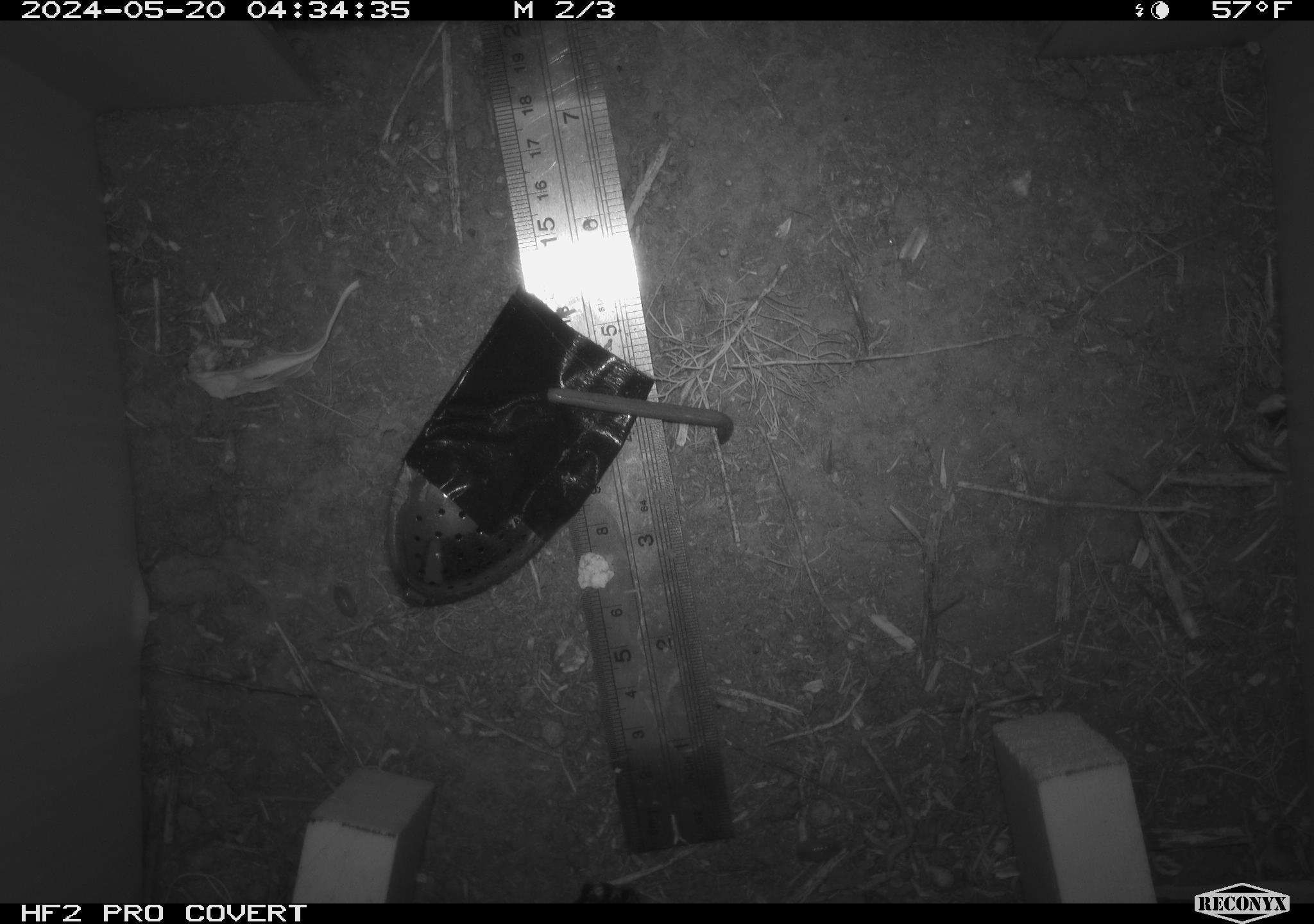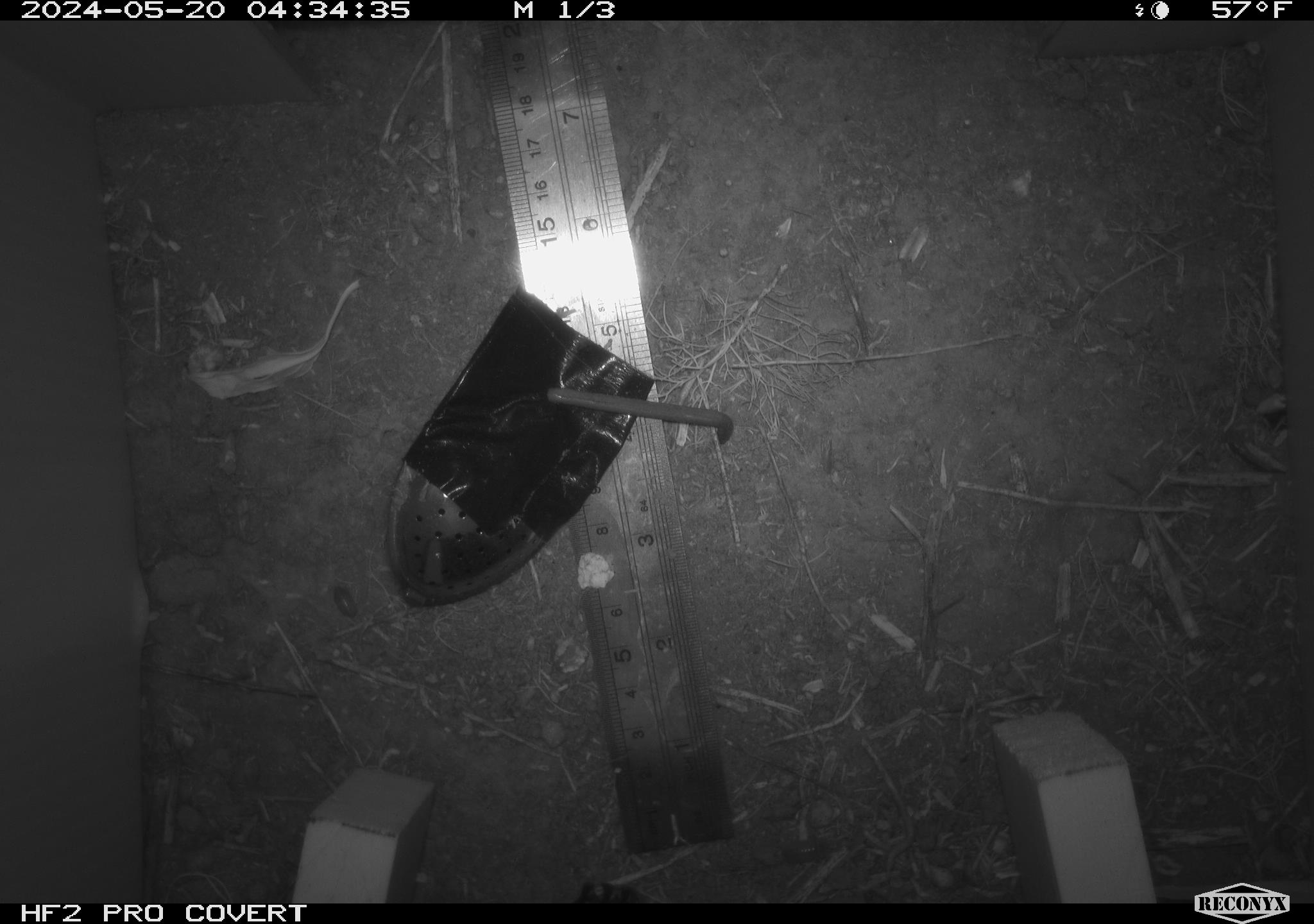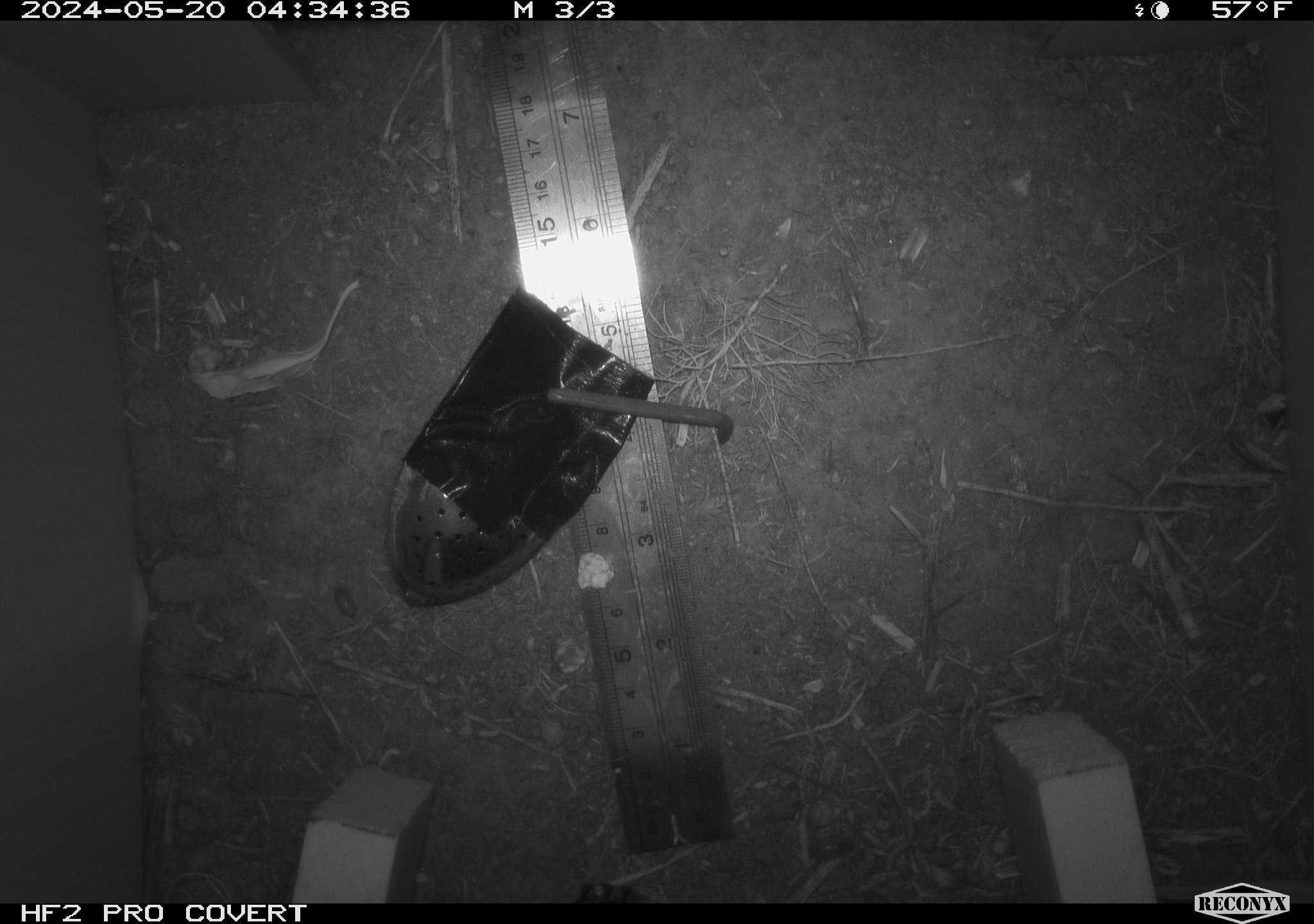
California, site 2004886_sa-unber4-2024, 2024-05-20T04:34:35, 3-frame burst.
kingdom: Animalia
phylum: Arthropoda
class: Malacostraca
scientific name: Malacostraca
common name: amphipods, crabs, isopods, krill, lobsters and shrimps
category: malacostracan